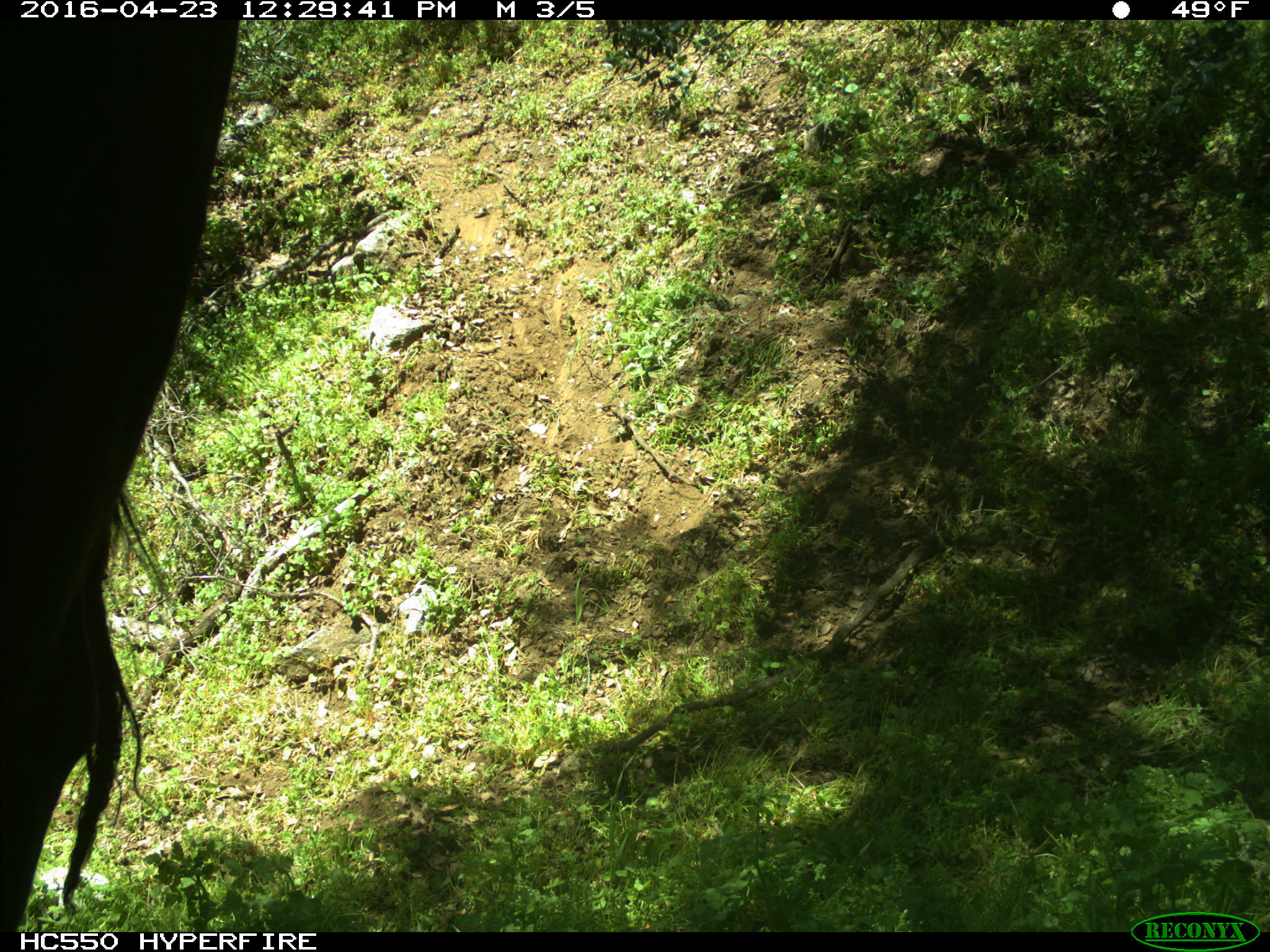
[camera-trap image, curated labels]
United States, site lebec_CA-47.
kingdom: Animalia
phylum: Chordata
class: Mammalia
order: Artiodactyla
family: Bovidae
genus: Bos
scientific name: Bos taurus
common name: domestic cow